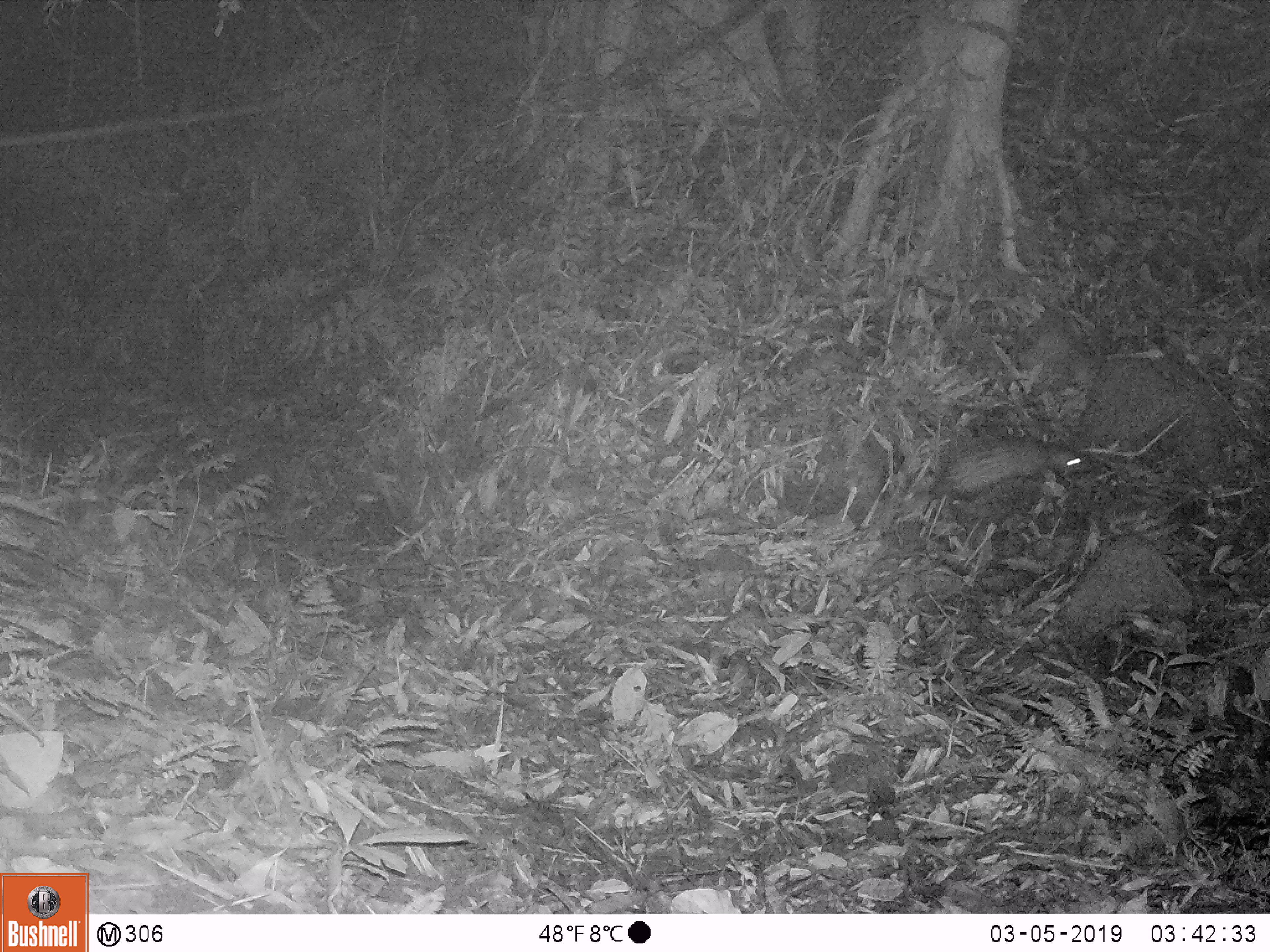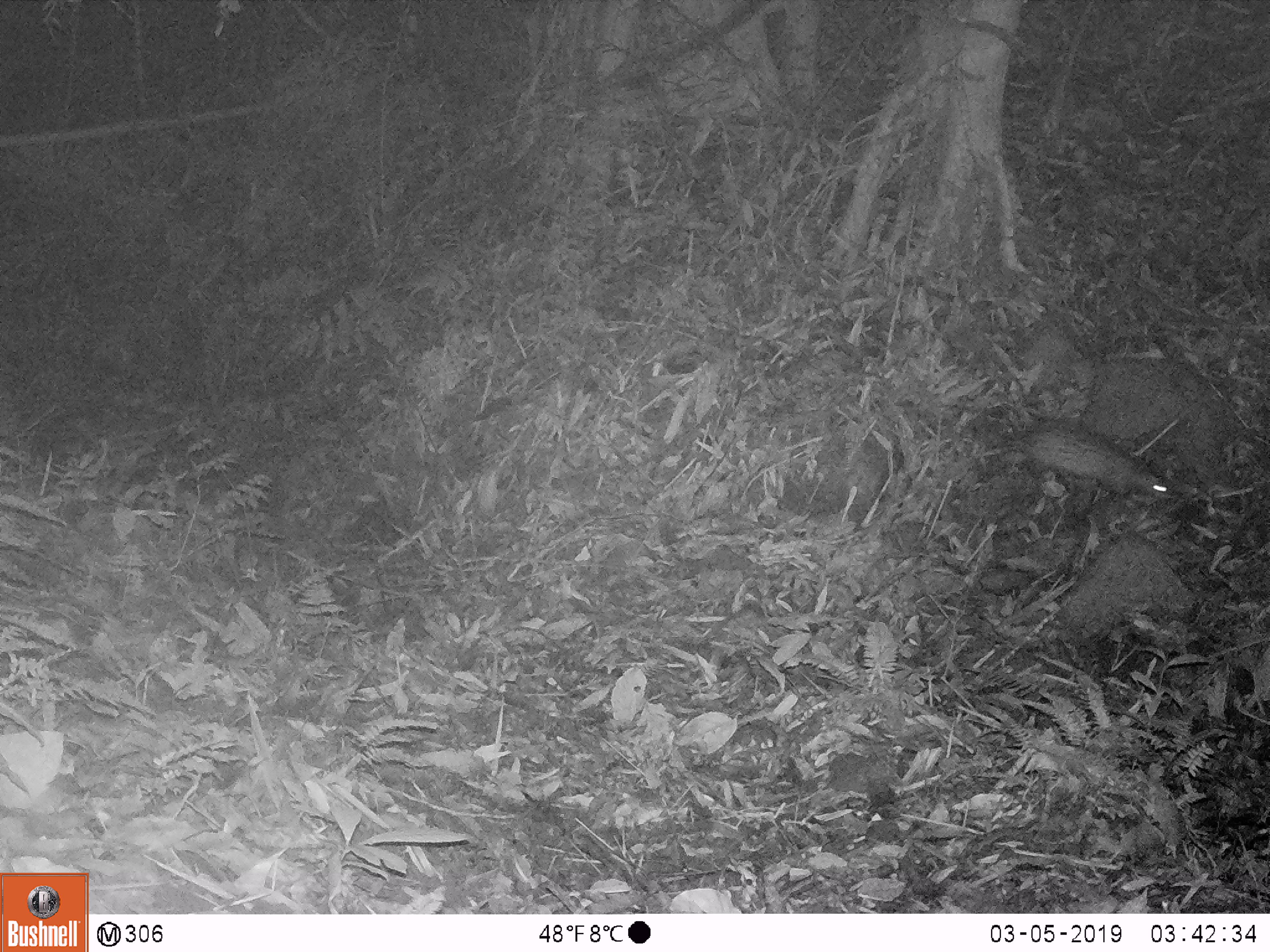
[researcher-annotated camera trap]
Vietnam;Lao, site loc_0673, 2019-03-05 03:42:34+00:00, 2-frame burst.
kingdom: Animalia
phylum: Chordata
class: Mammalia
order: Rodentia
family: Hystricidae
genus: Atherurus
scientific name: Atherurus macrourus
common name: asiatic brush-tailed porcupine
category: asiatic brush tailed porcupine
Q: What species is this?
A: Asiatic brush tailed porcupine (asiatic brush-tailed porcupine) (Atherurus macrourus).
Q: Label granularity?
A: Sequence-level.